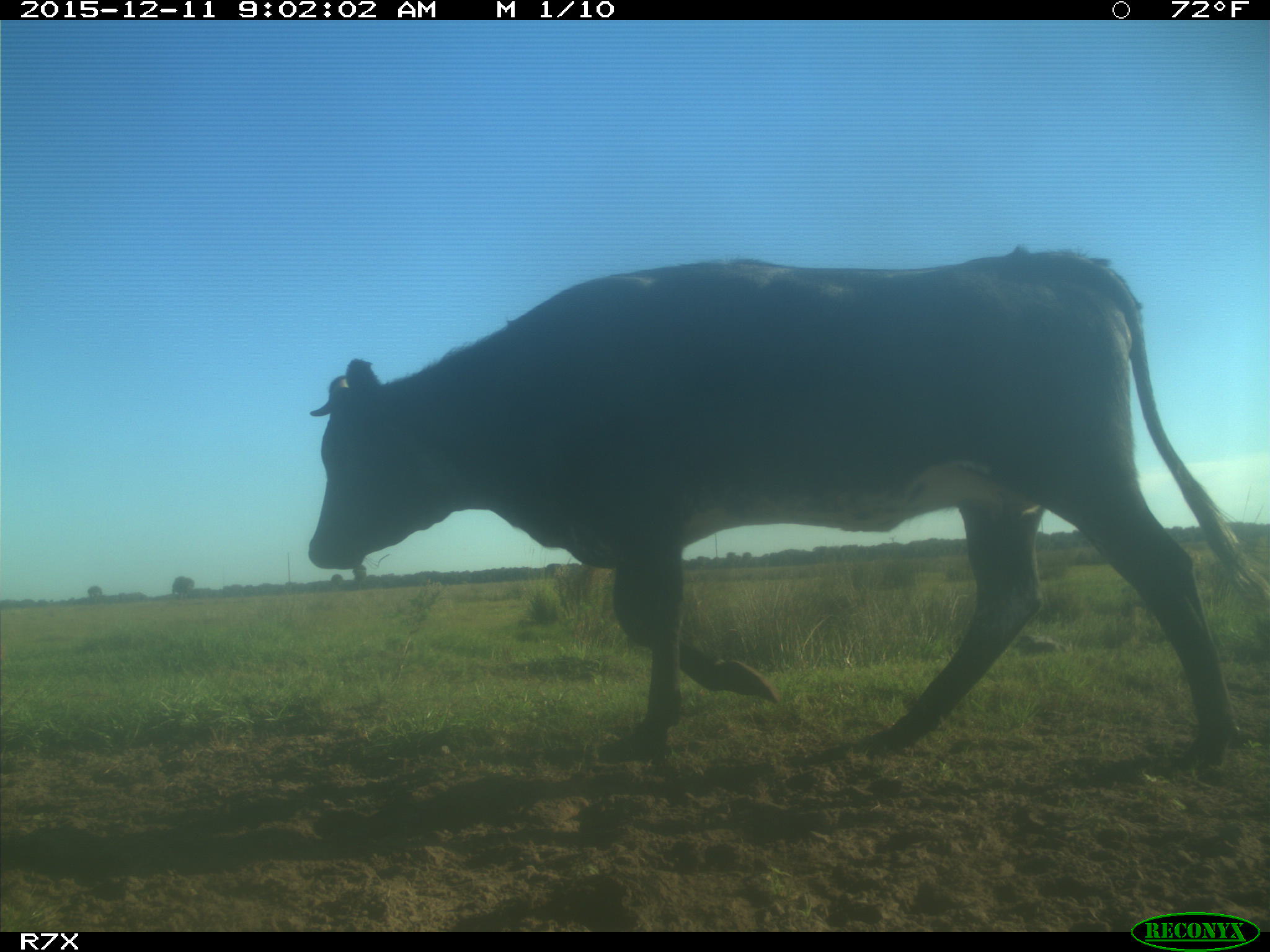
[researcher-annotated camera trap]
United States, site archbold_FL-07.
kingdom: Animalia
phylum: Chordata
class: Mammalia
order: Artiodactyla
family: Bovidae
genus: Bos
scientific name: Bos taurus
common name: domestic cow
Bos taurus (domestic cow).